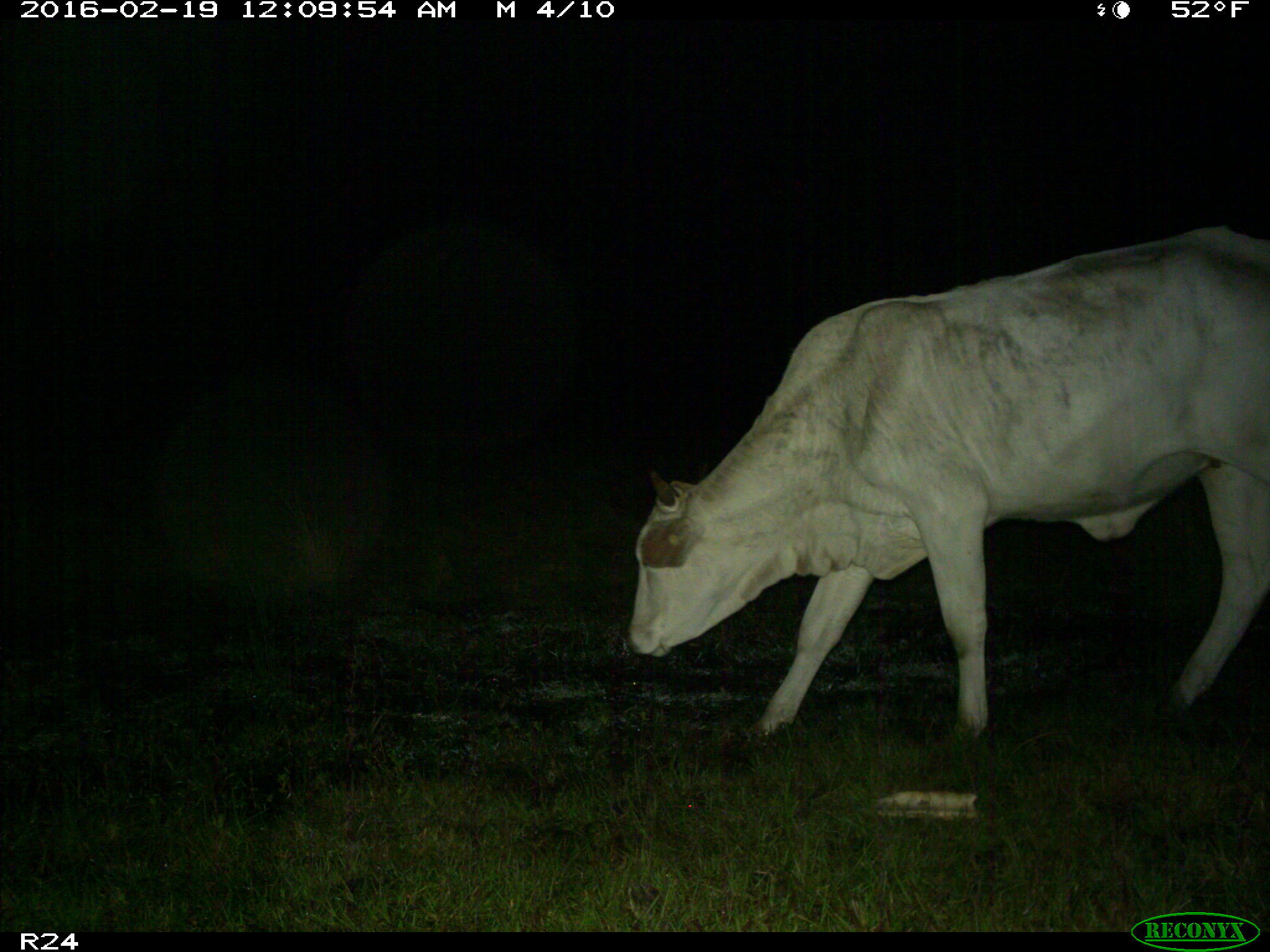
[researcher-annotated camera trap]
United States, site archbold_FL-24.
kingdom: Animalia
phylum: Chordata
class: Mammalia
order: Artiodactyla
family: Bovidae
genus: Bos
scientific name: Bos taurus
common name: domestic cow